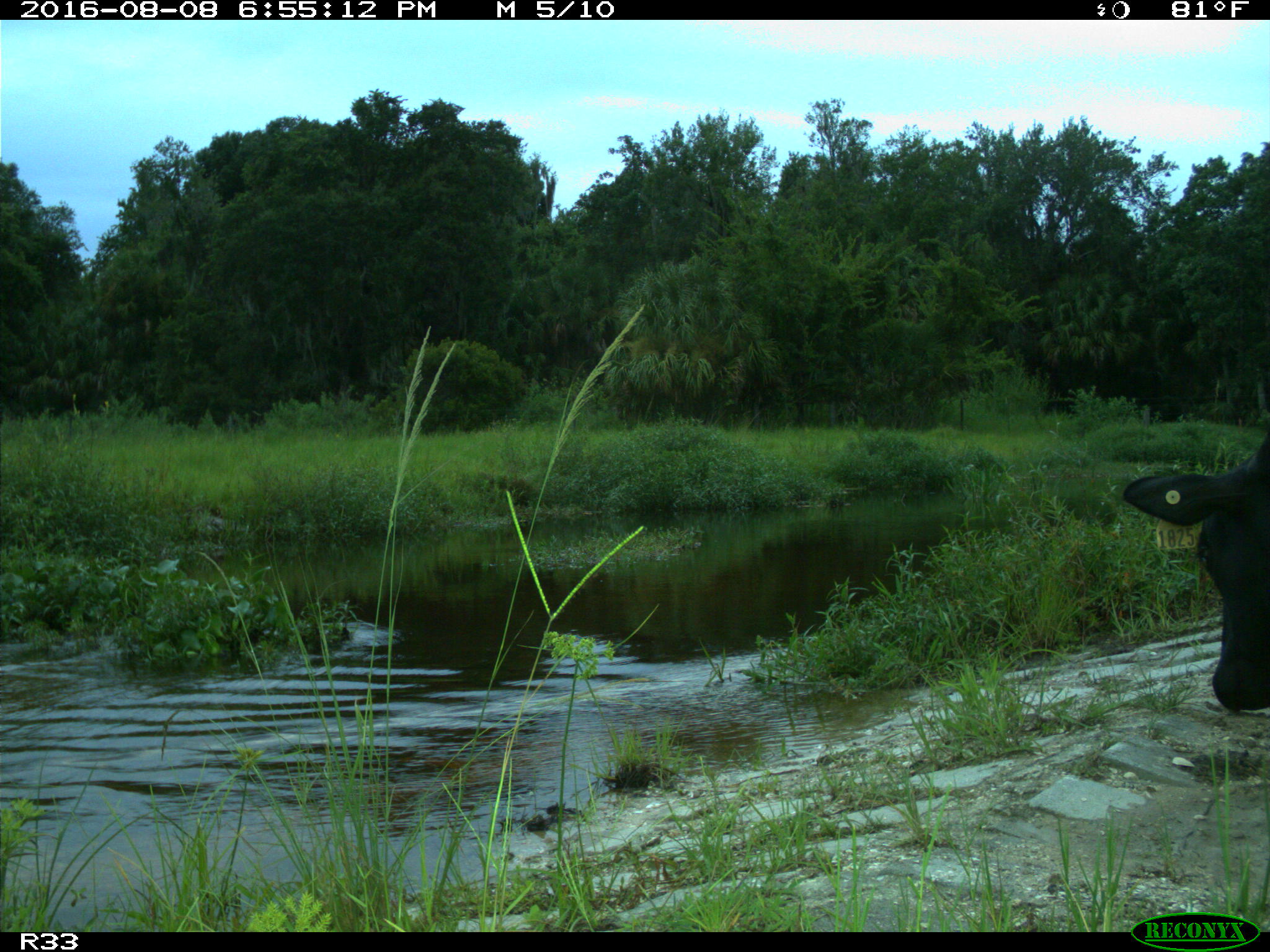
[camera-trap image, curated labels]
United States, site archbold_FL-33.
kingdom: Animalia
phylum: Chordata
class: Mammalia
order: Artiodactyla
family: Bovidae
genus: Bos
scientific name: Bos taurus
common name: domestic cow